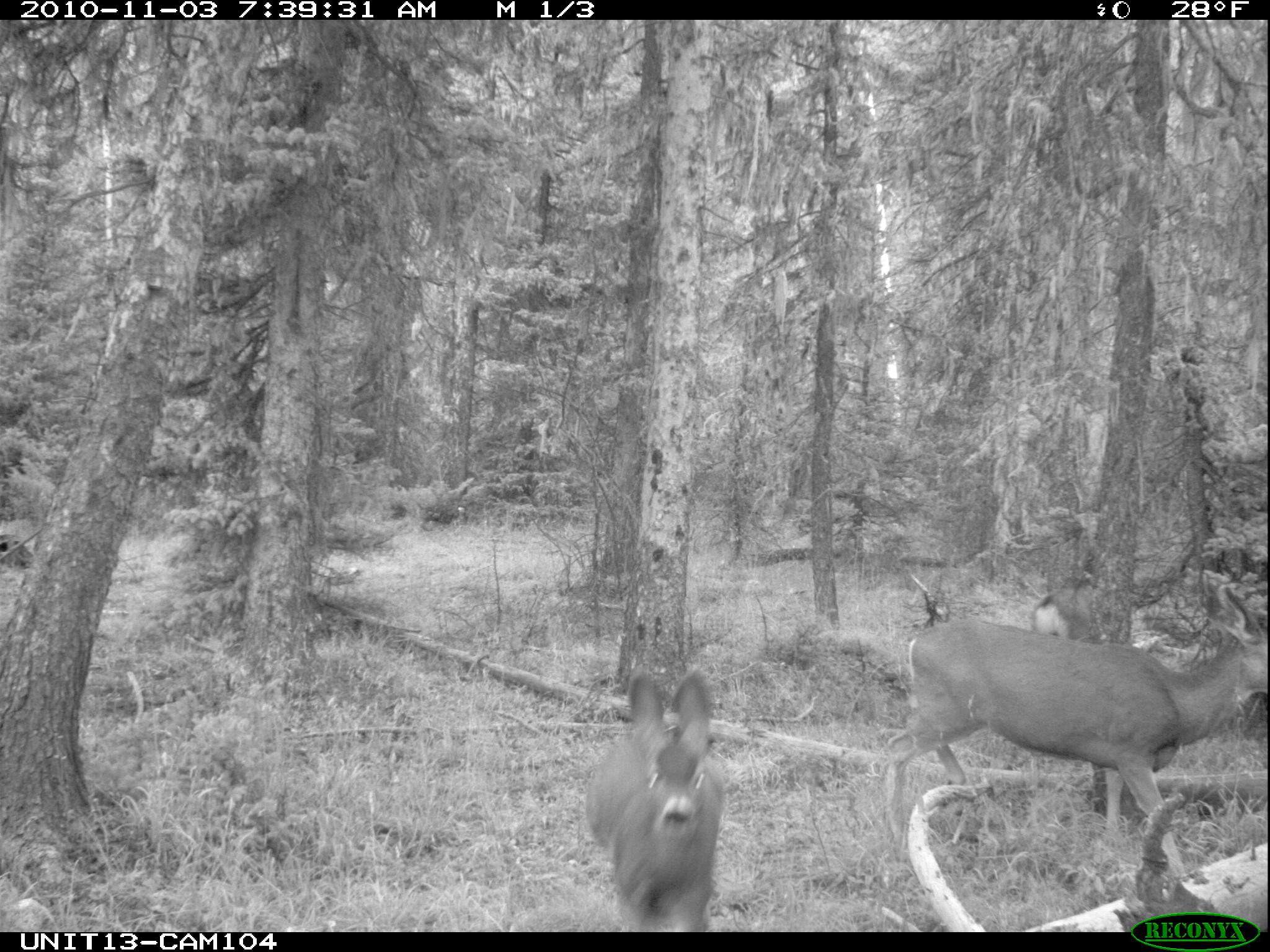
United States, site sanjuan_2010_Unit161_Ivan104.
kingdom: Animalia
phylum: Chordata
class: Mammalia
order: Artiodactyla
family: Cervidae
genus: Odocoileus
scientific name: Odocoileus hemionus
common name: mule deer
Odocoileus hemionus (mule deer).